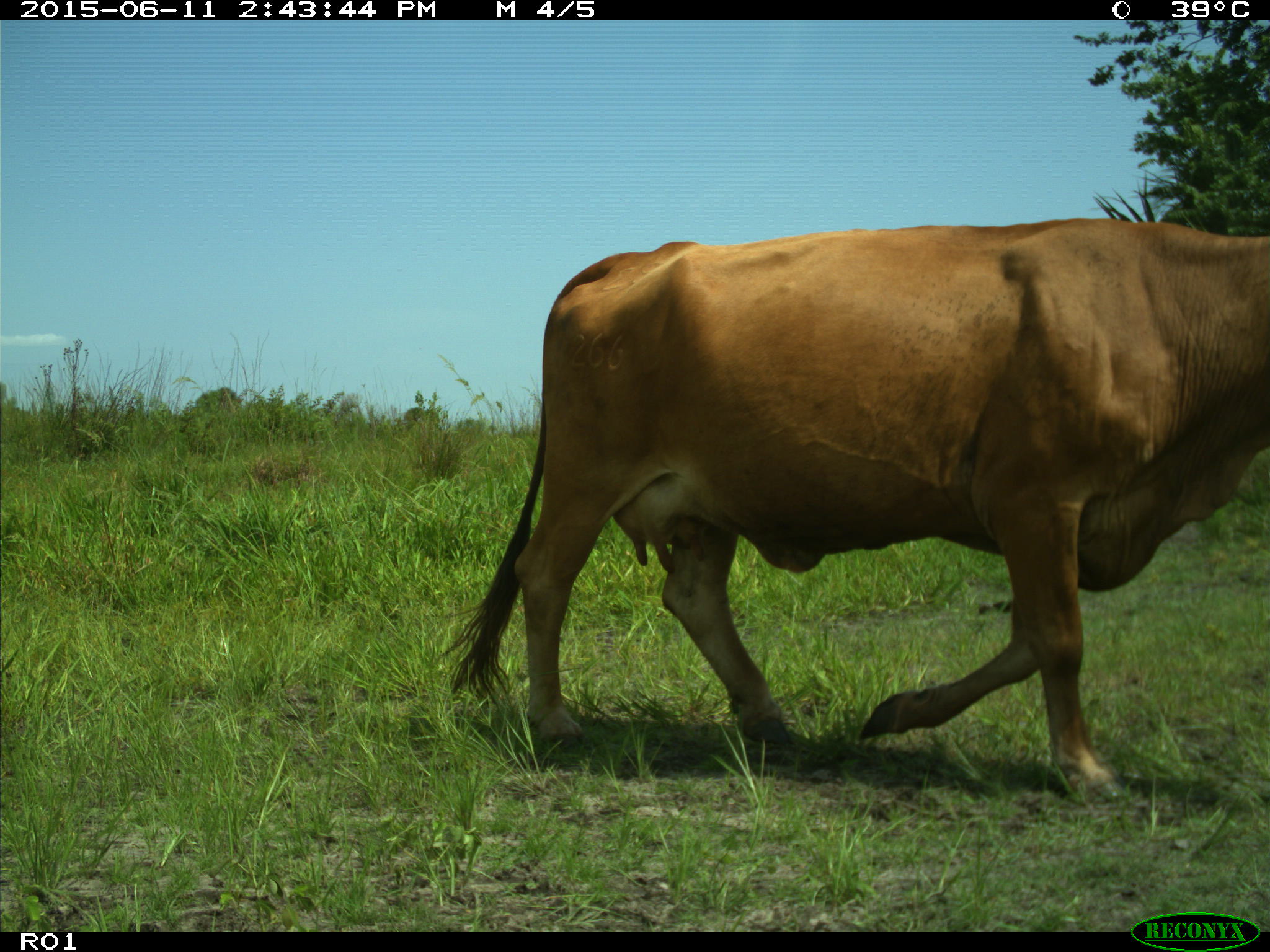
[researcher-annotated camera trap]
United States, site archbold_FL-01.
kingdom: Animalia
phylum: Chordata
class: Mammalia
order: Artiodactyla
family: Bovidae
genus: Bos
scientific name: Bos taurus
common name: domestic cow